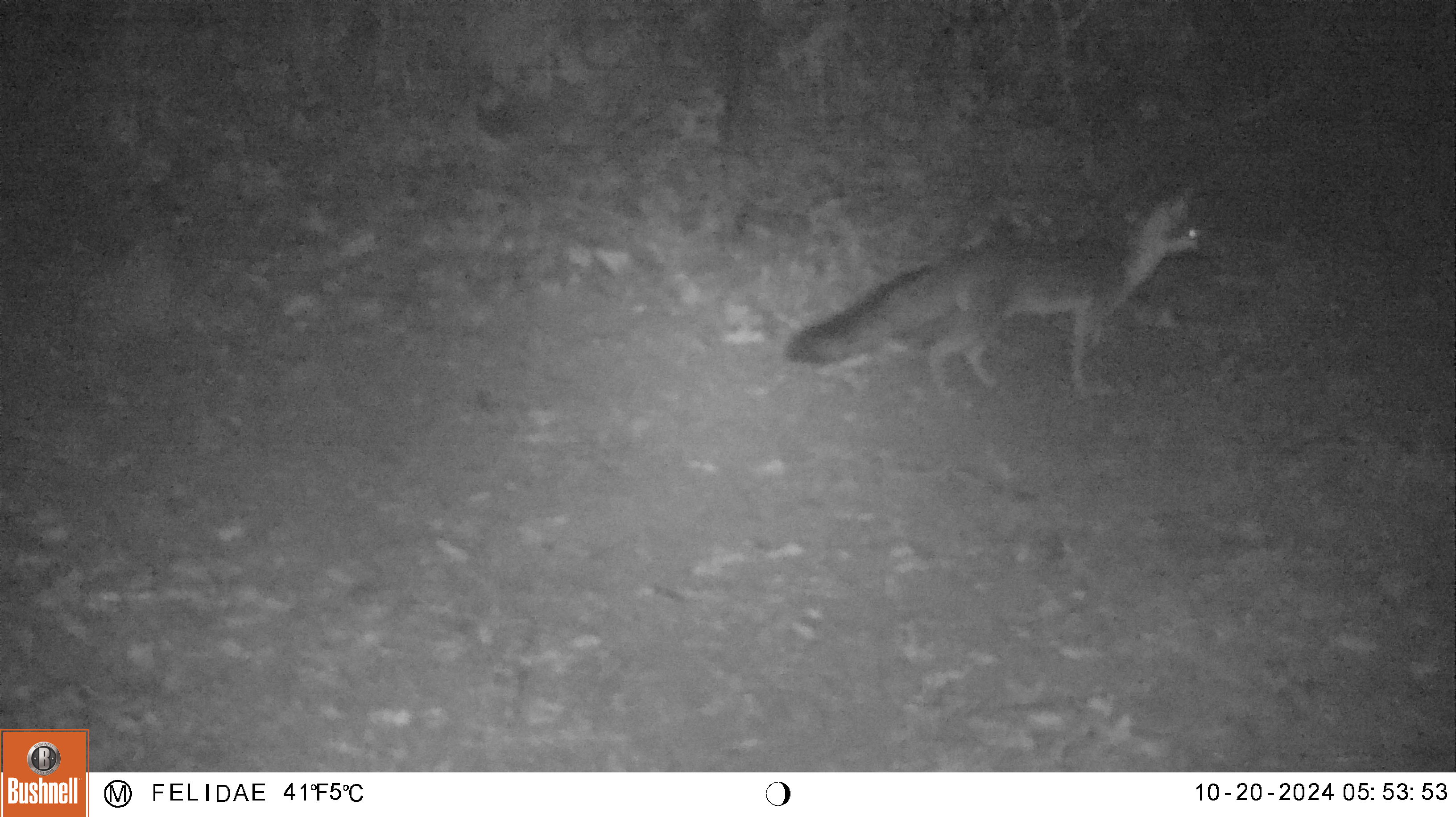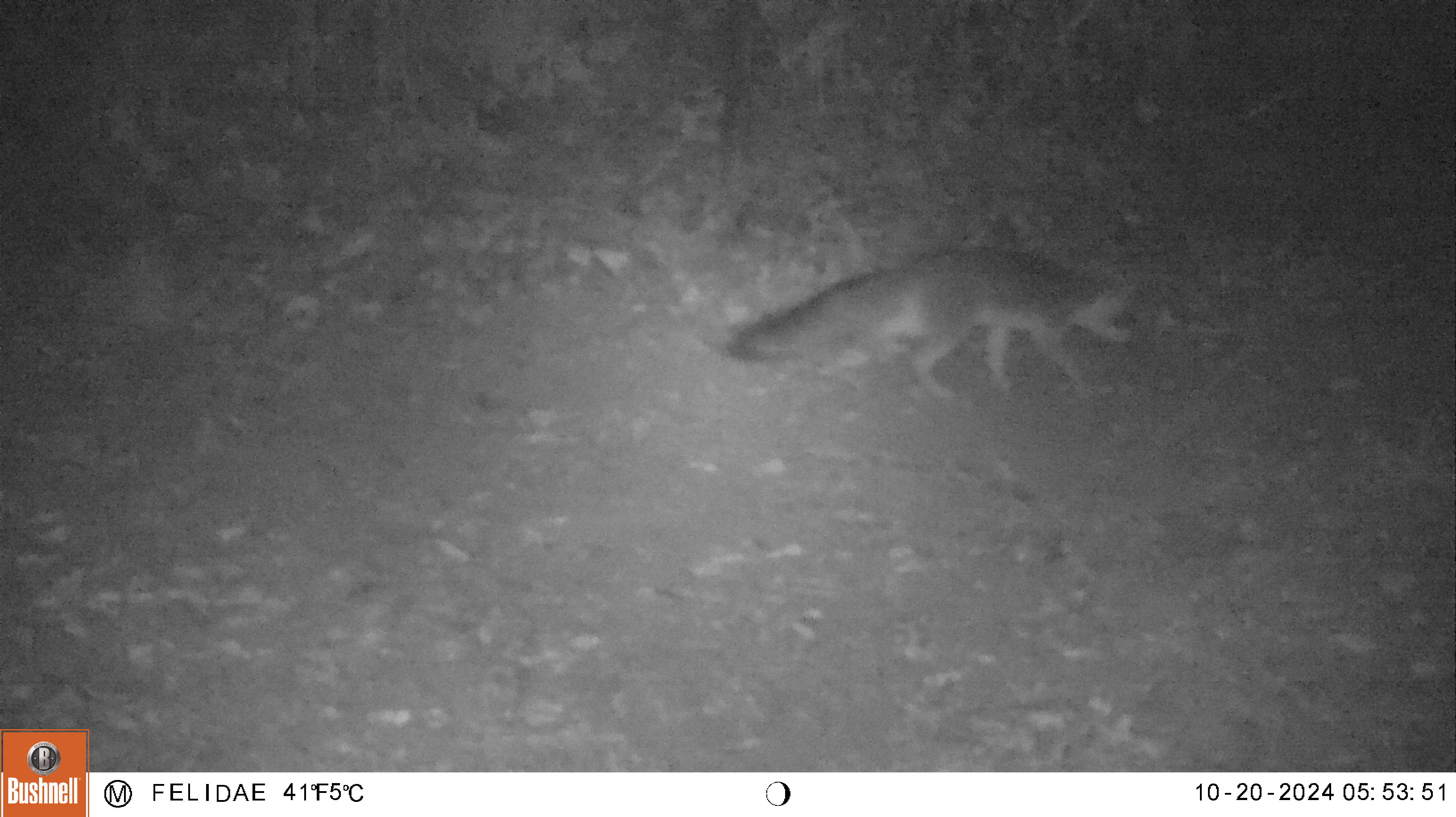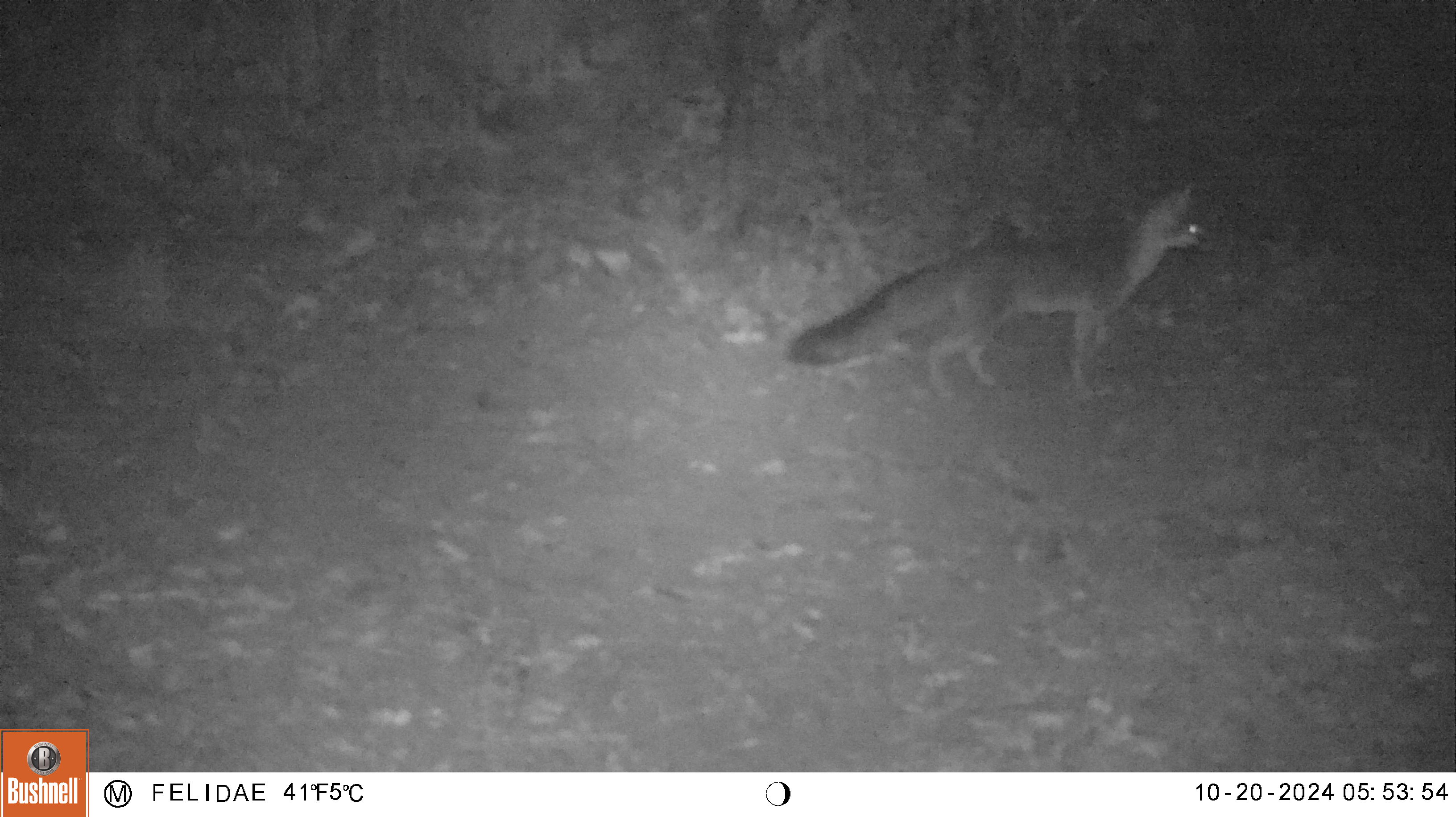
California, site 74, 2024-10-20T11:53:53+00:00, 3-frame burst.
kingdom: Animalia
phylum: Chordata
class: Mammalia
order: Carnivora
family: Canidae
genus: Urocyon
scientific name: Urocyon cinereoargenteus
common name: gray fox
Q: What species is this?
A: Gray fox (Urocyon cinereoargenteus).